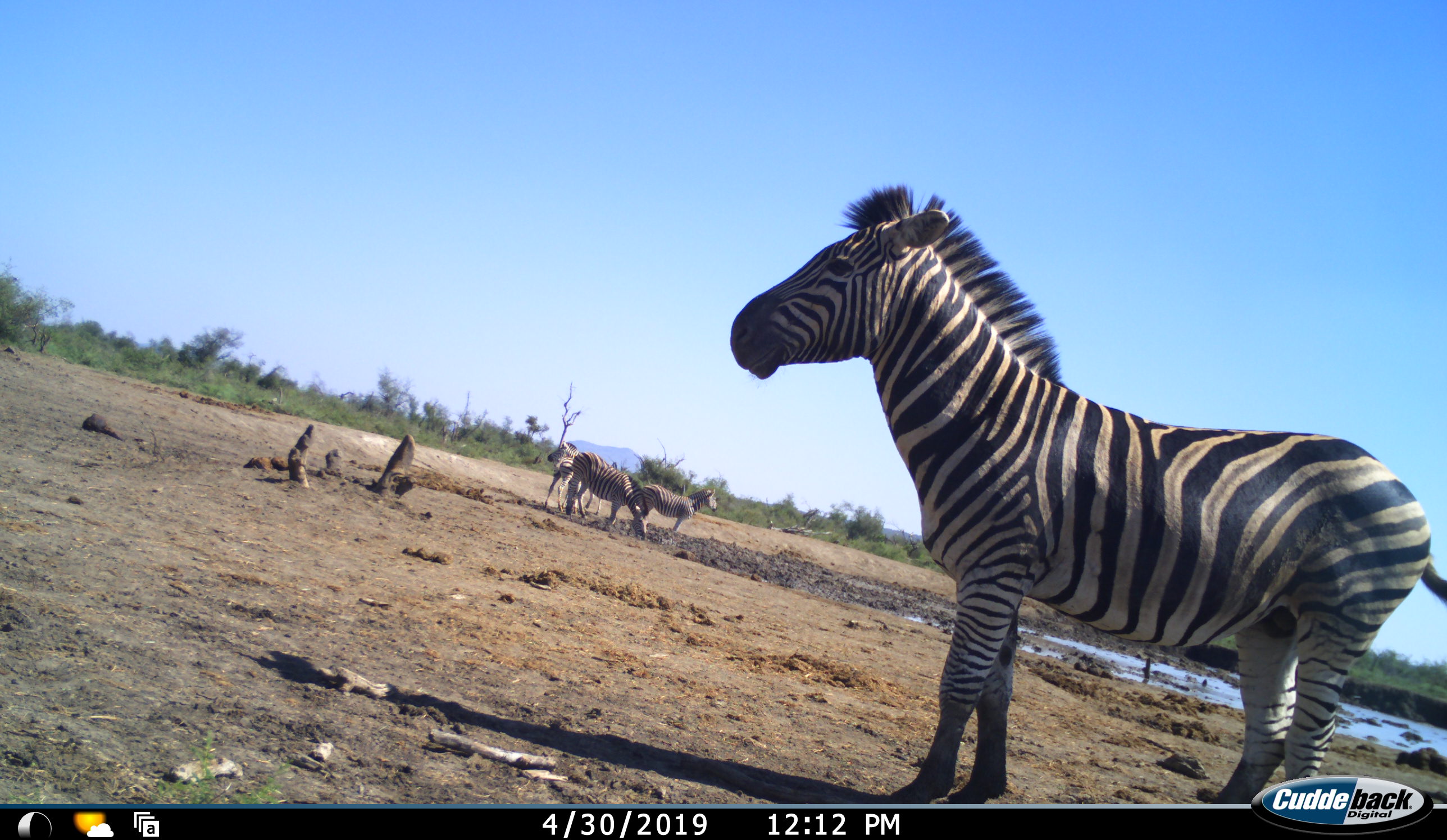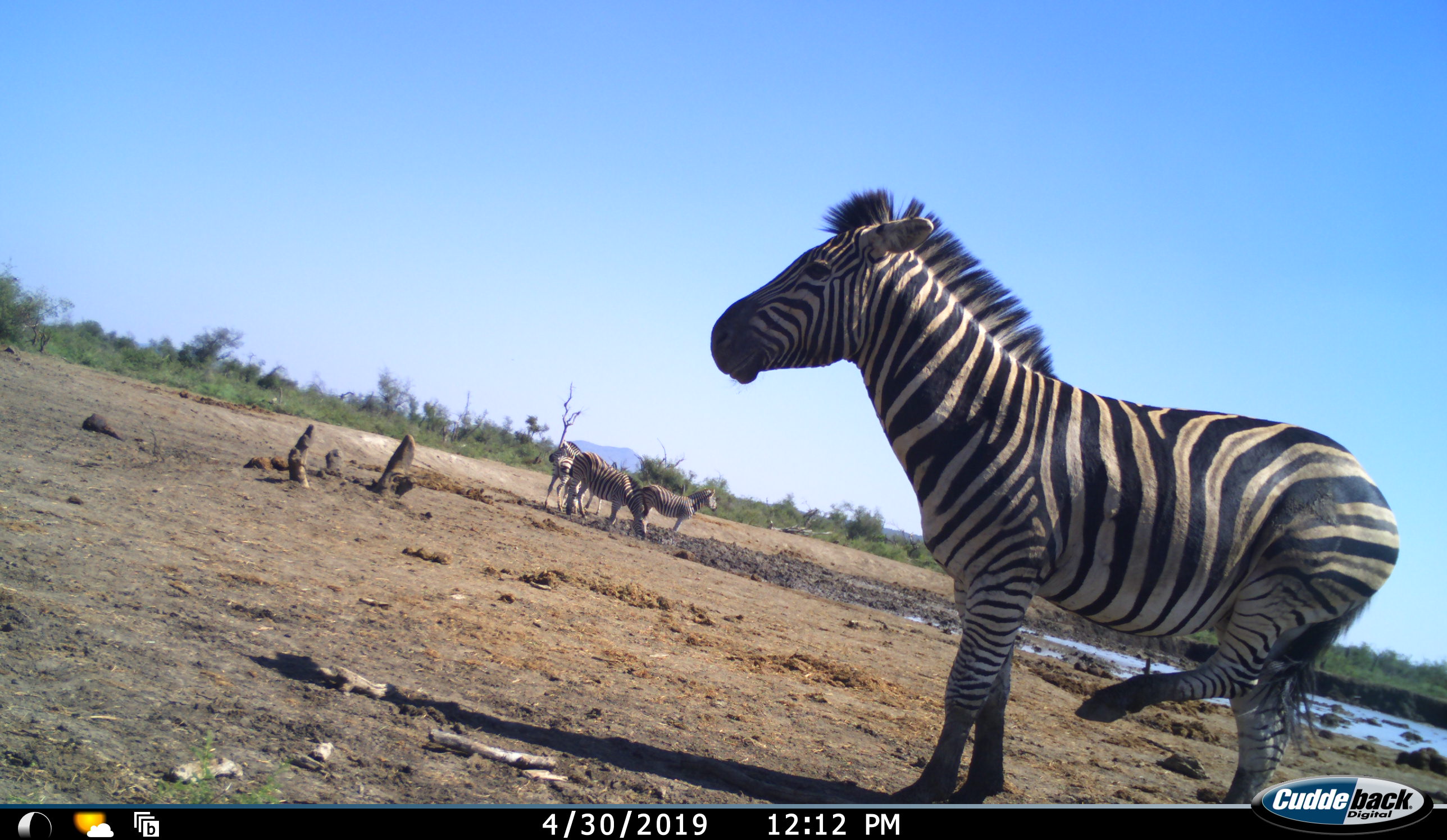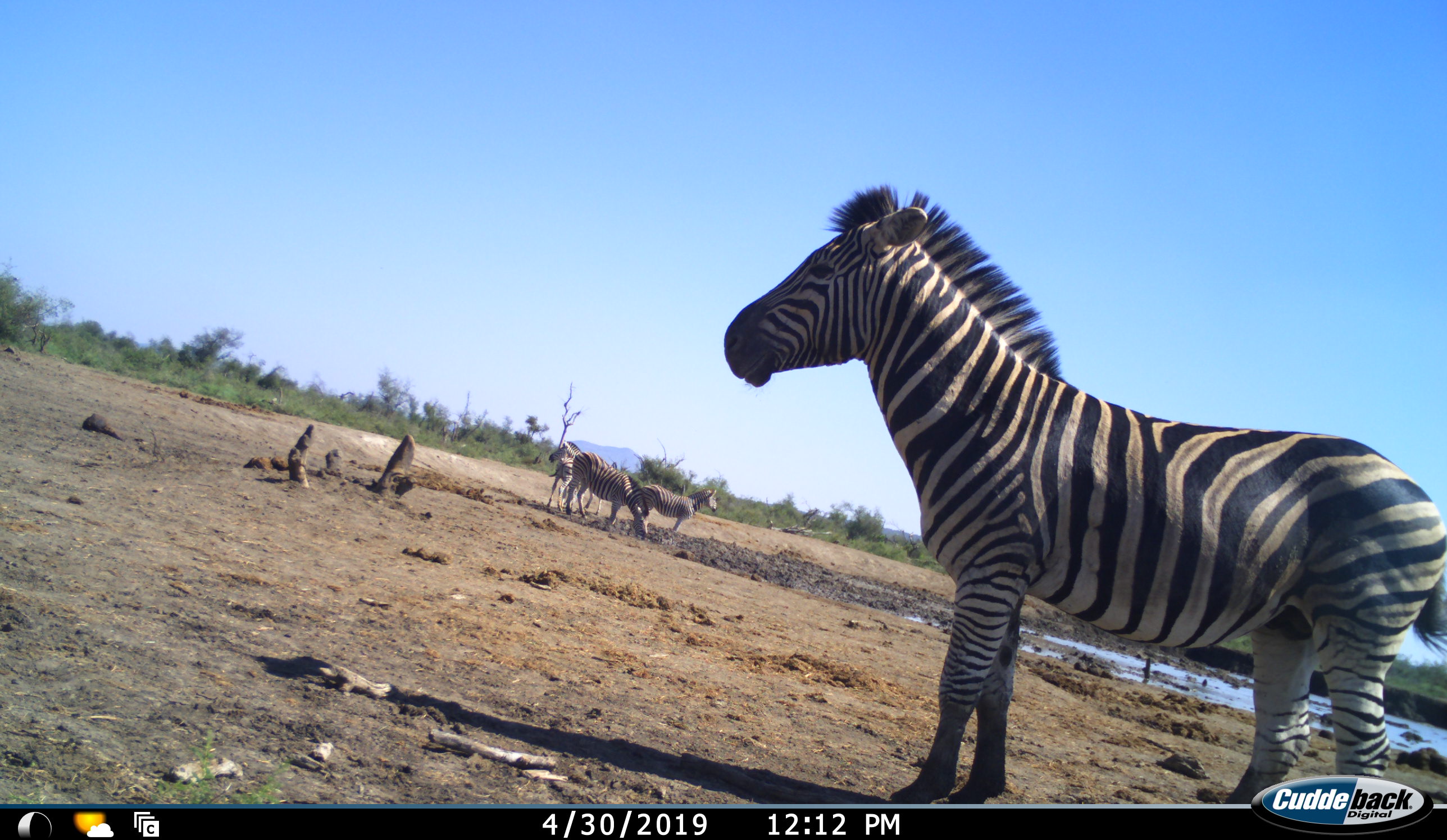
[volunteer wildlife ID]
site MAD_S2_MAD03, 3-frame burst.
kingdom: Animalia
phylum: Chordata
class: Mammalia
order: Perissodactyla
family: Equidae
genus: Equus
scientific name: Equus quagga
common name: plains zebra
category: zebraplains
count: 4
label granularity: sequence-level